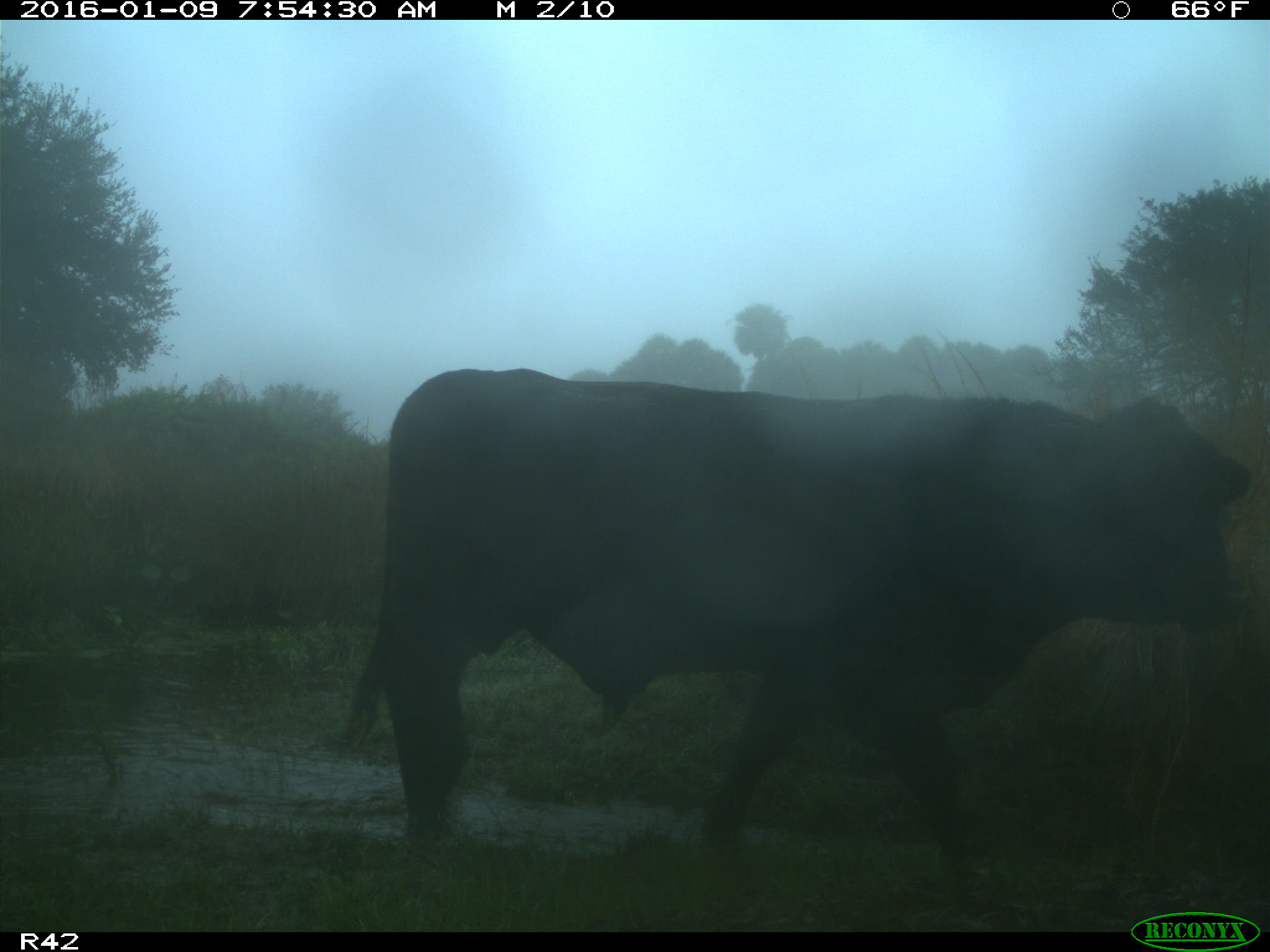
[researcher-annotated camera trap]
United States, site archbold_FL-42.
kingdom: Animalia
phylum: Chordata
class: Mammalia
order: Artiodactyla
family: Bovidae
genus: Bos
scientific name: Bos taurus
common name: domestic cow